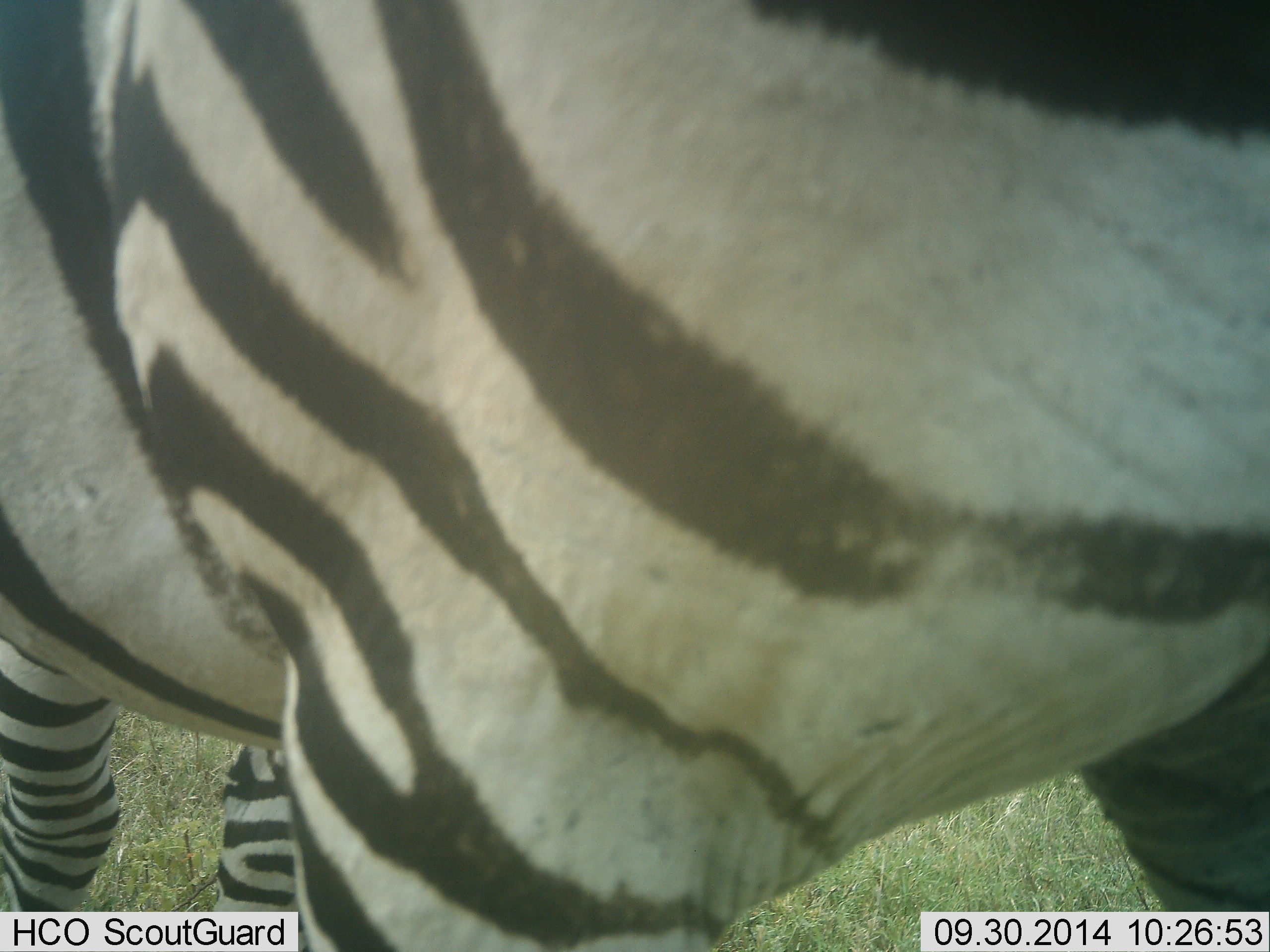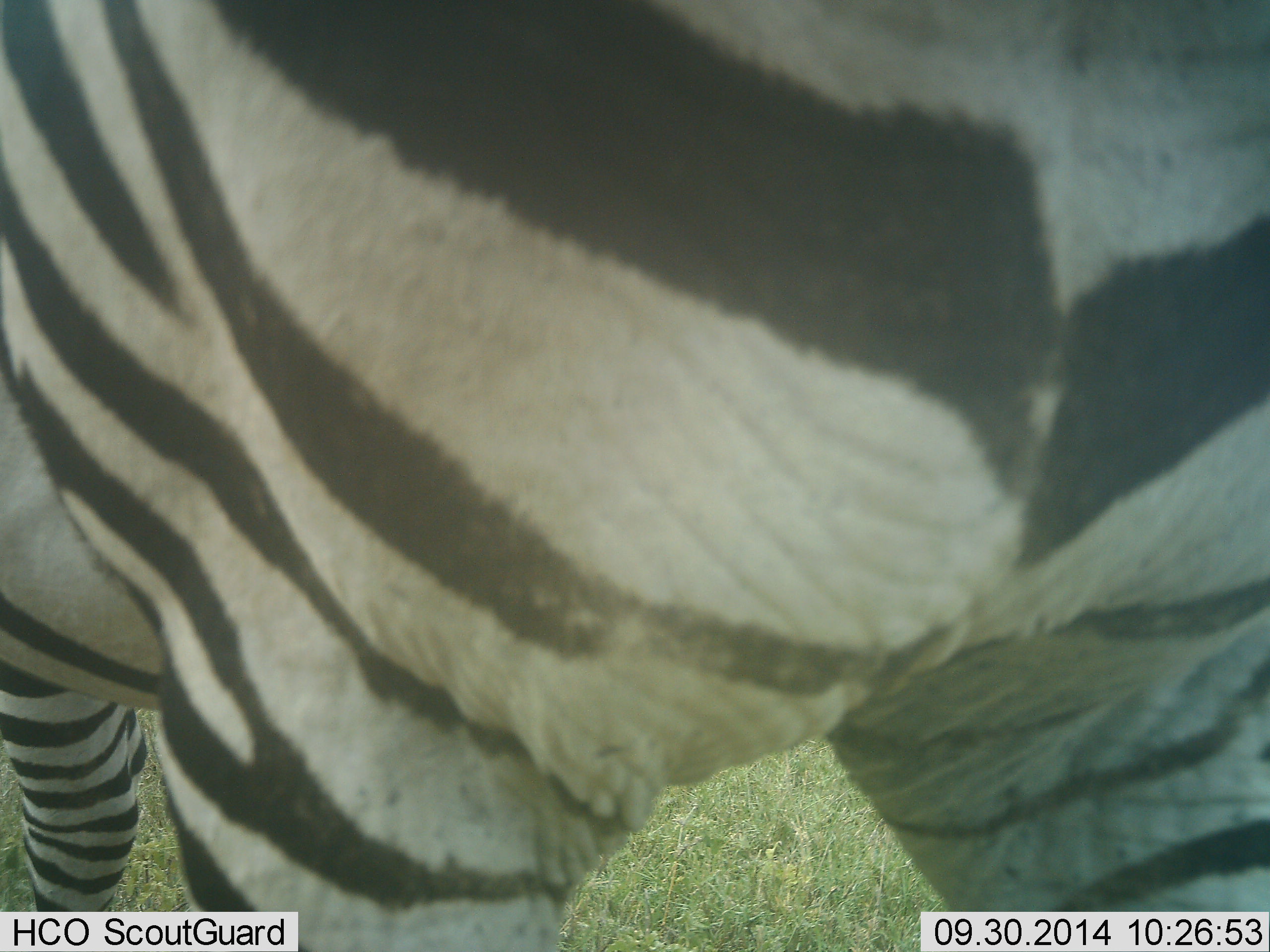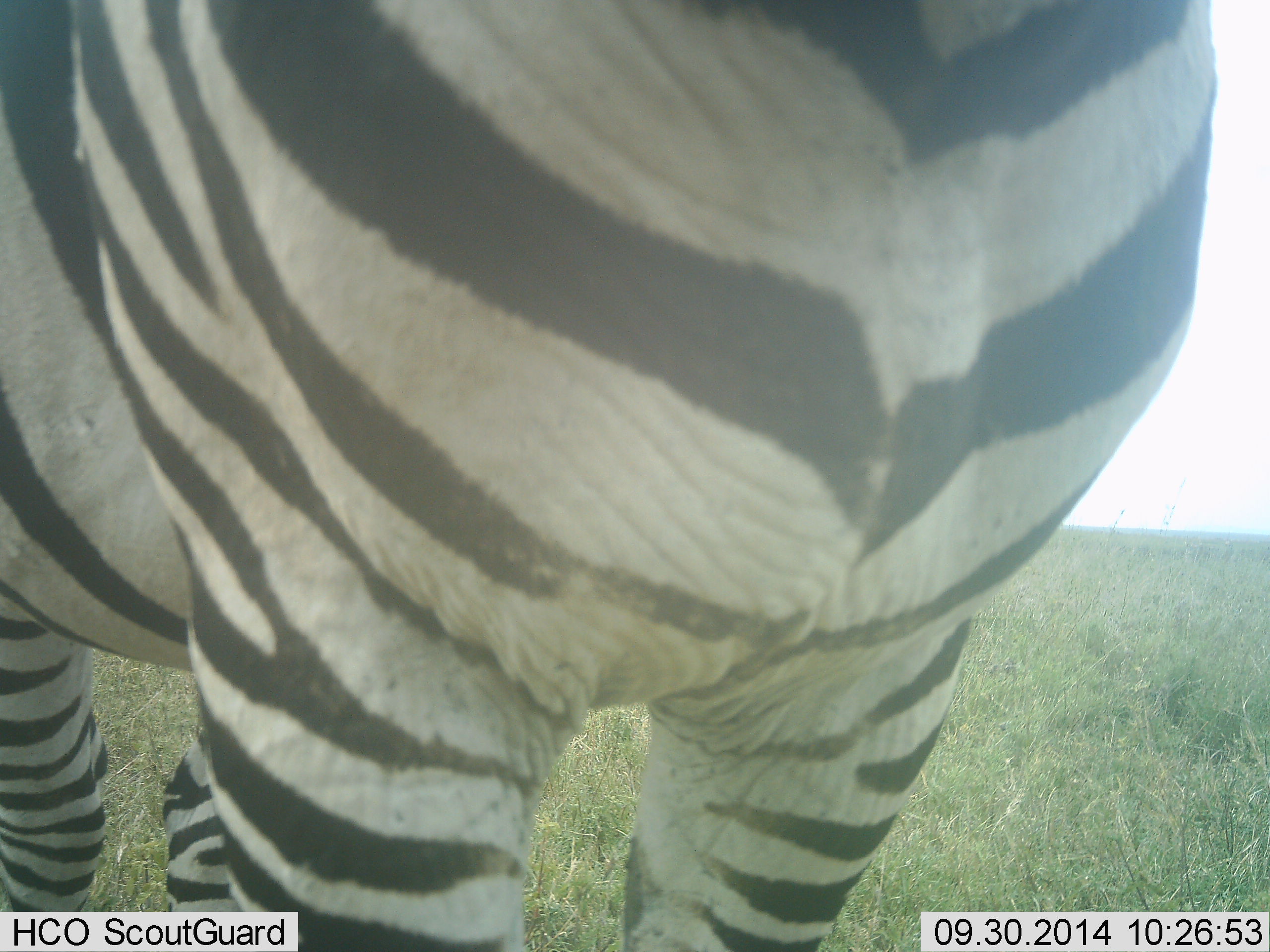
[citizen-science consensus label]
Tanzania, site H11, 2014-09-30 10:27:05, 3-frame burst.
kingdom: Animalia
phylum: Chordata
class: Mammalia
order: Perissodactyla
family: Equidae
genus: Equus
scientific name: Equus quagga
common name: plains zebra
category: zebra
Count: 1.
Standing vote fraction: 30%.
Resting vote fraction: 0%.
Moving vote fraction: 70%.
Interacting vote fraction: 0%.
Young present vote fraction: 0%.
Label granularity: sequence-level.